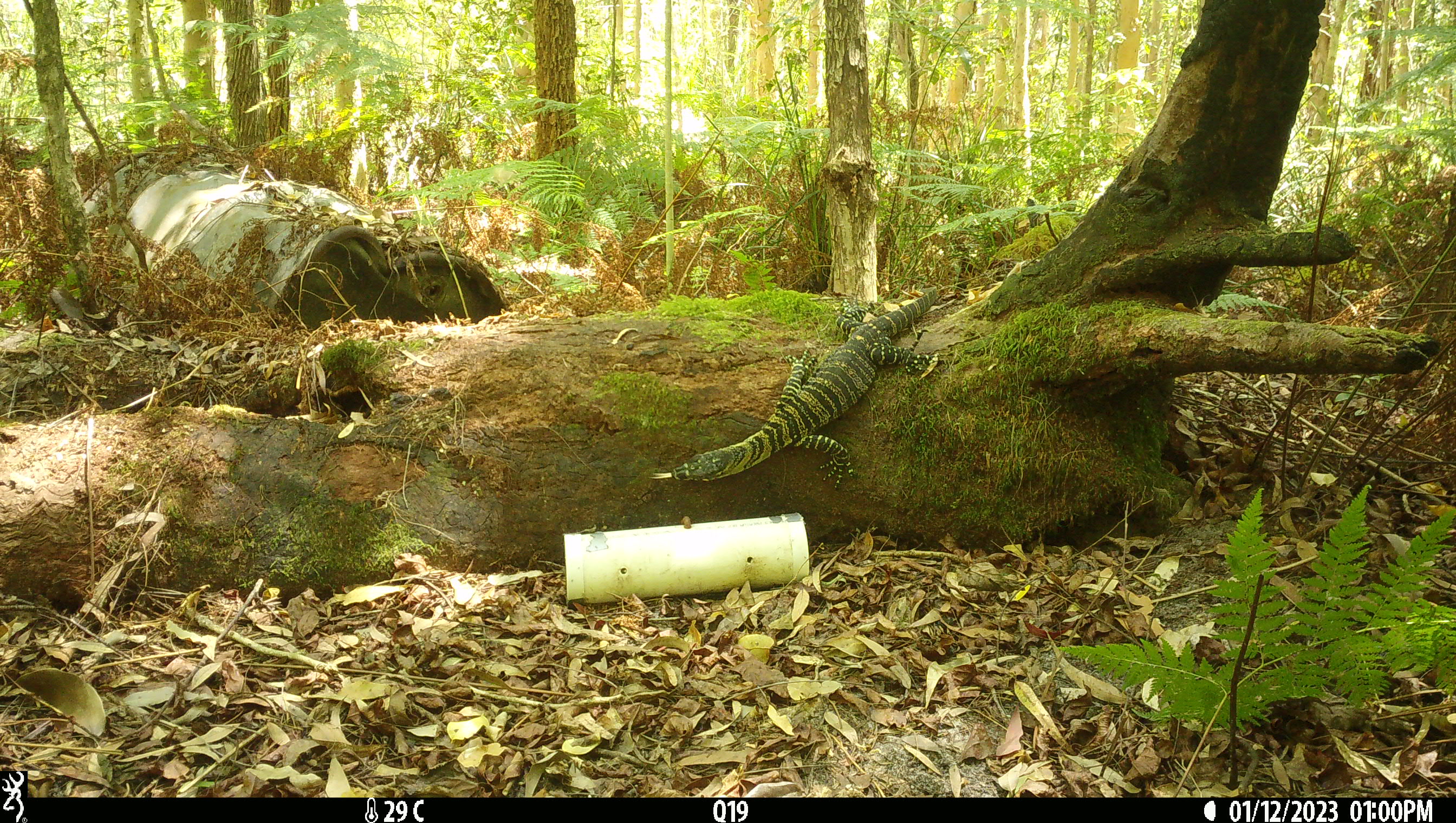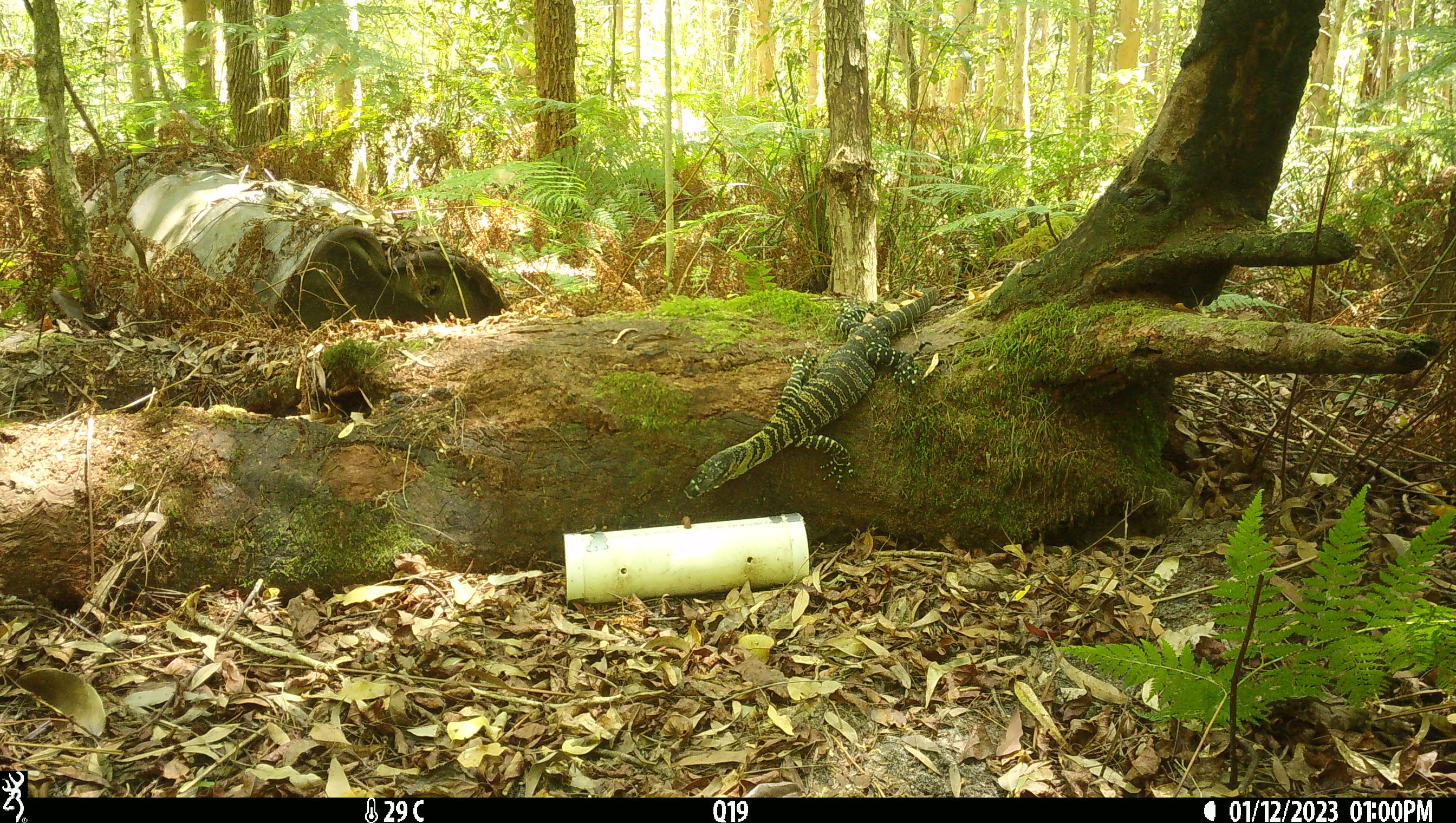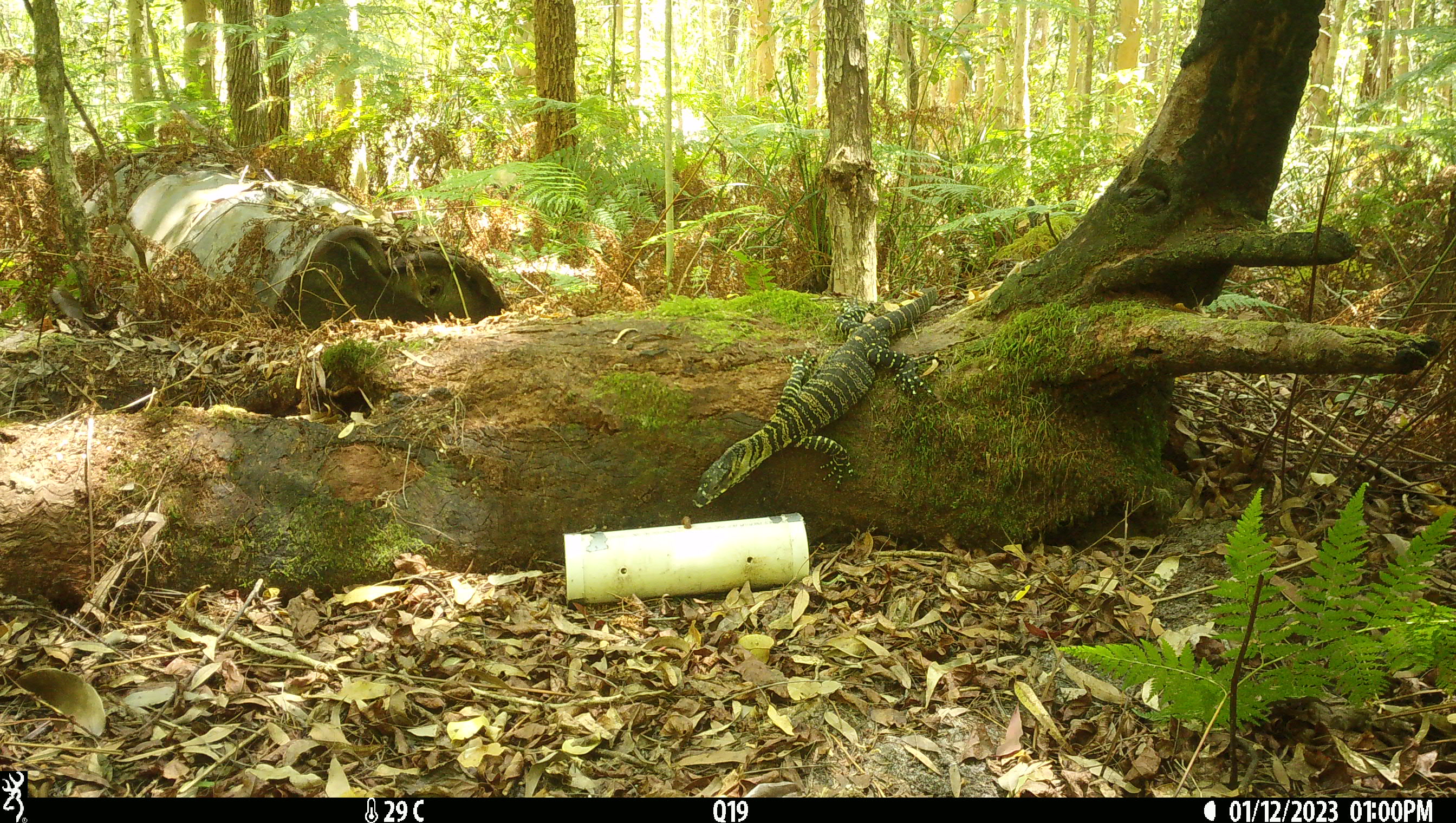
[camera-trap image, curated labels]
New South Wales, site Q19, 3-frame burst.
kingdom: Animalia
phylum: Chordata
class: Reptilia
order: Squamata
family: Varanidae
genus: Varanus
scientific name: Varanus varius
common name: lace monitor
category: goanna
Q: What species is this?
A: Goanna (lace monitor) (Varanus varius).